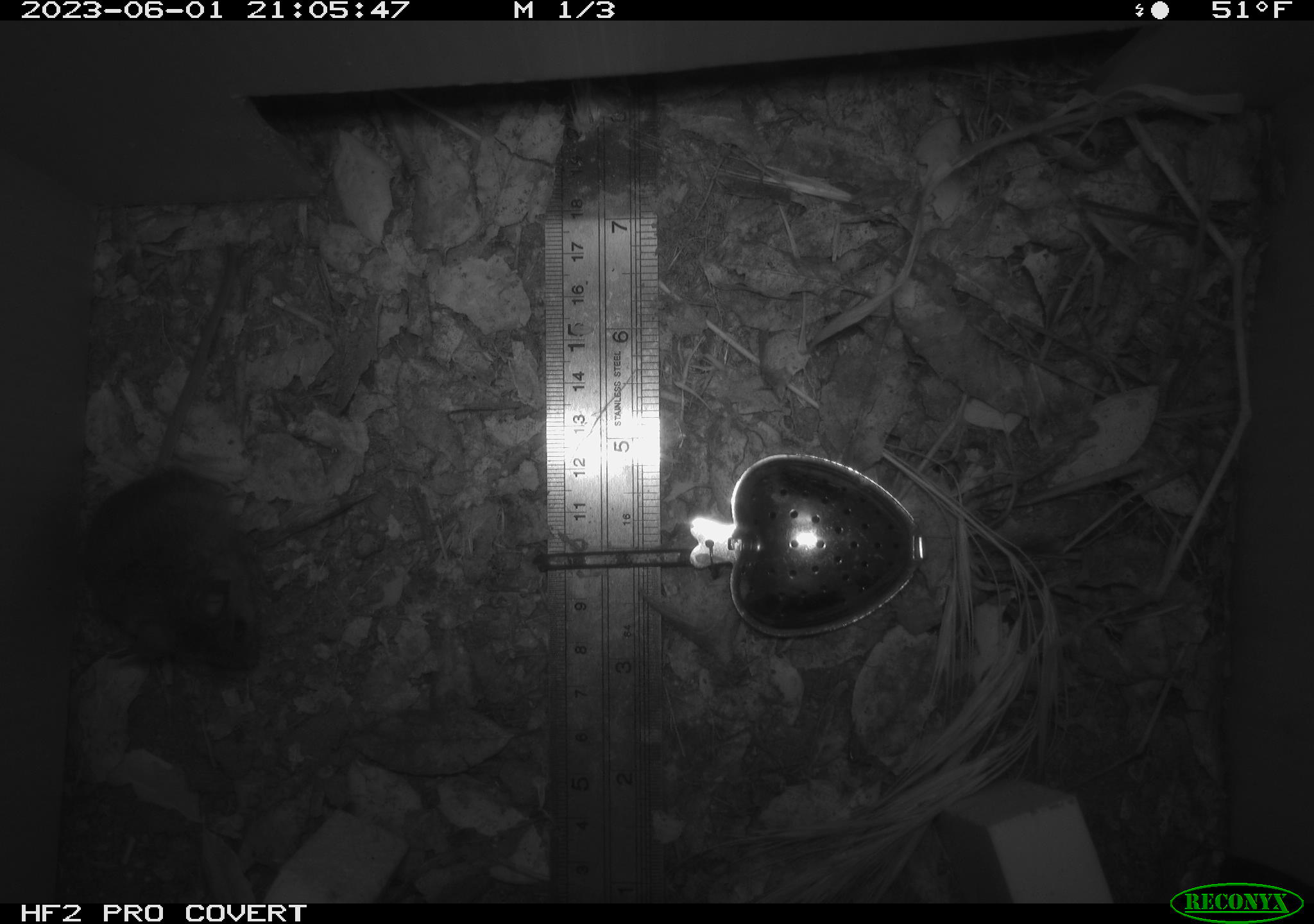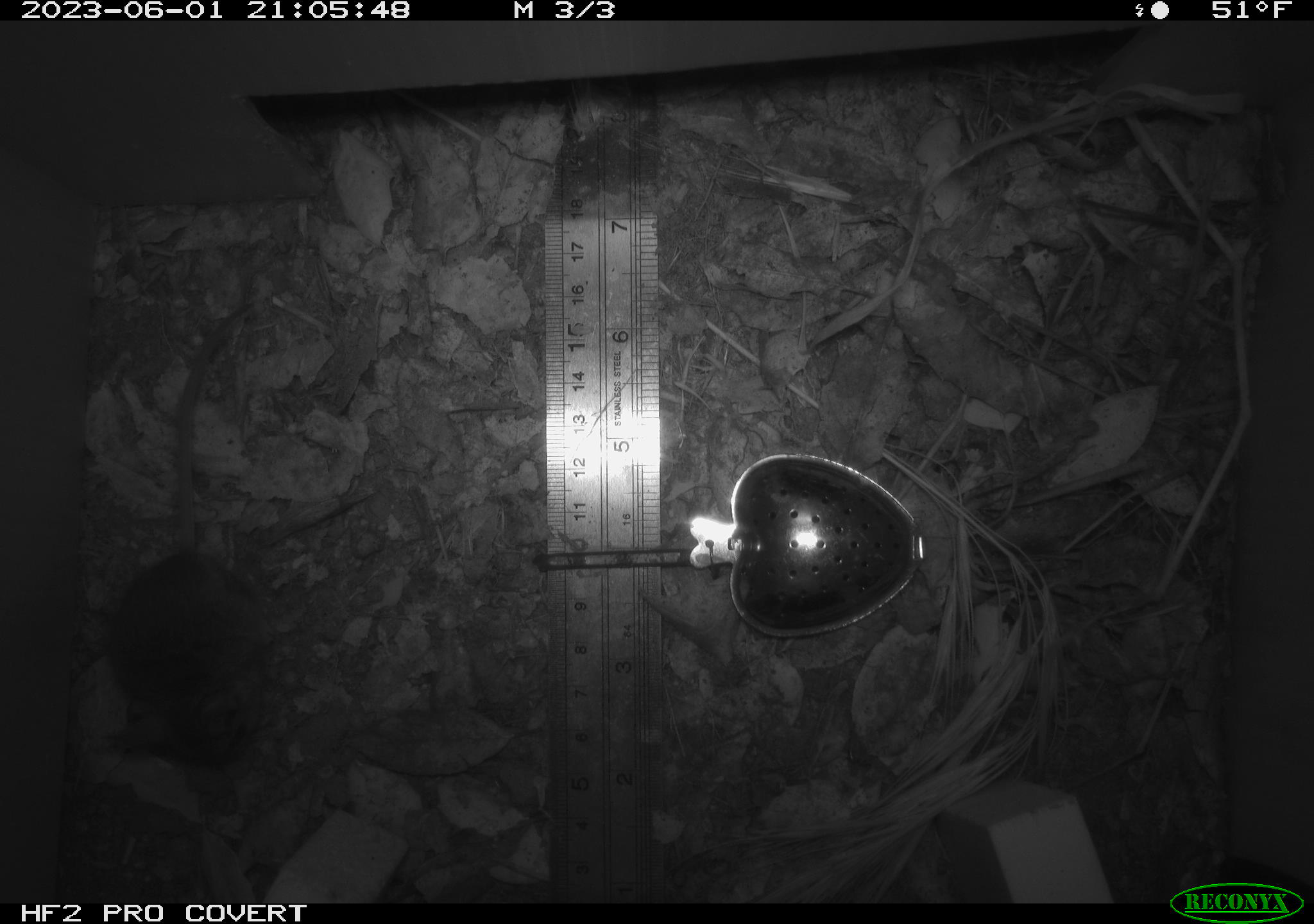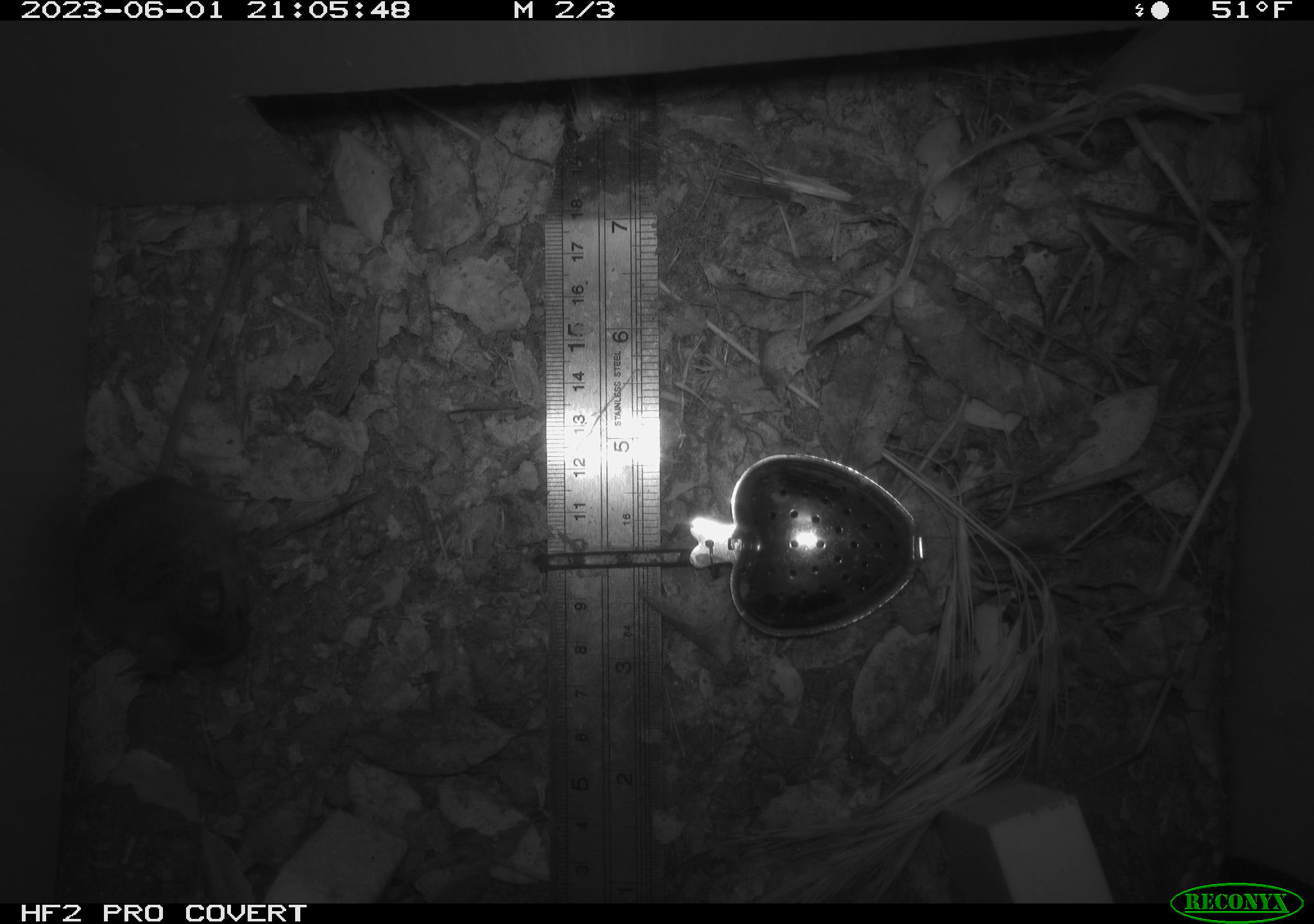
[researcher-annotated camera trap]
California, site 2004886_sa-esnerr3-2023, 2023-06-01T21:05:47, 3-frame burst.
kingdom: Animalia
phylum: Chordata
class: Mammalia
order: Rodentia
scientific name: Rodentia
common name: mouse species